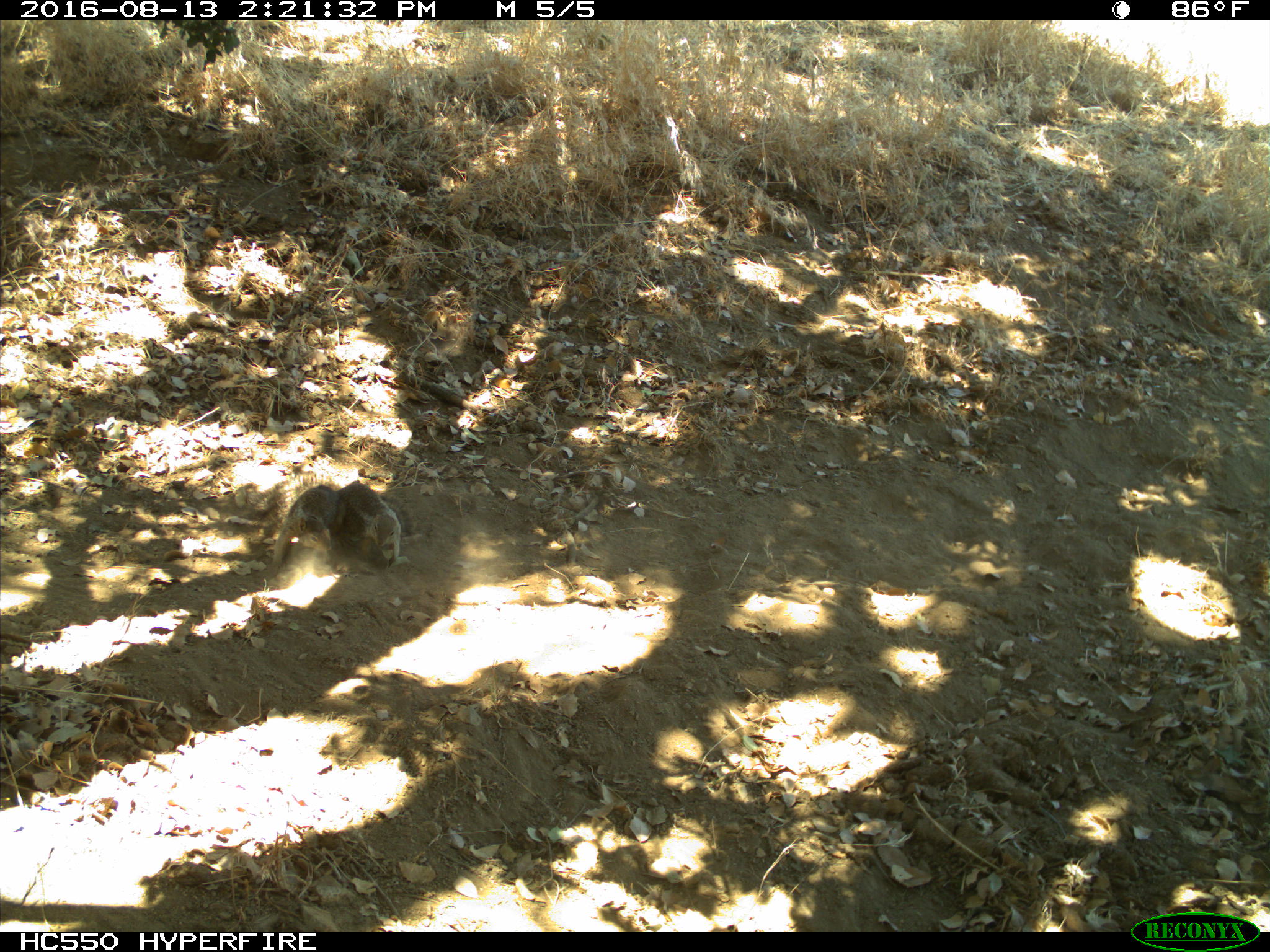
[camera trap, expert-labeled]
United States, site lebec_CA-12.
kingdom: Animalia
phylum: Chordata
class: Mammalia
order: Rodentia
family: Sciuridae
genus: Otospermophilus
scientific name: Otospermophilus beecheyi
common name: california ground squirrel